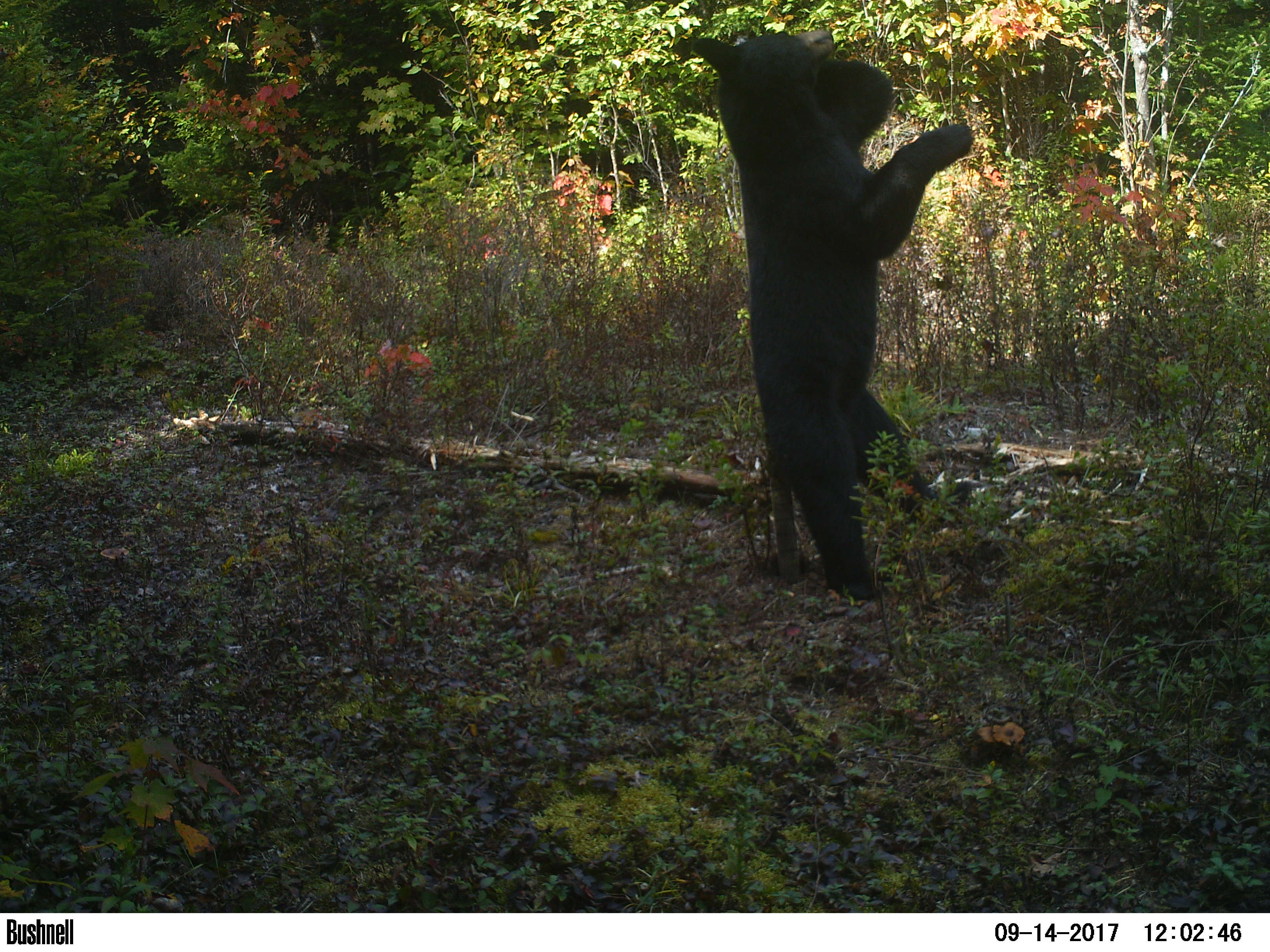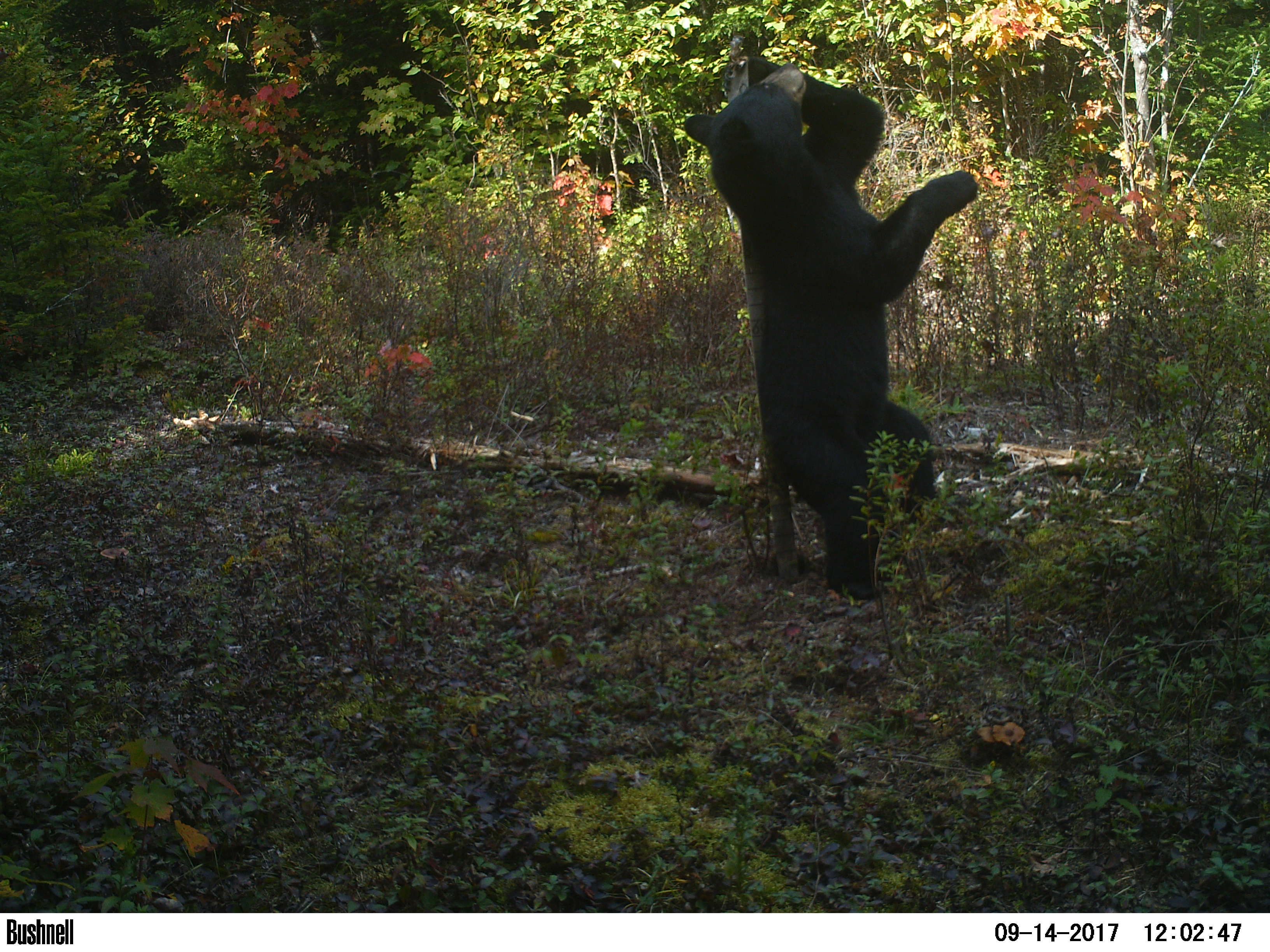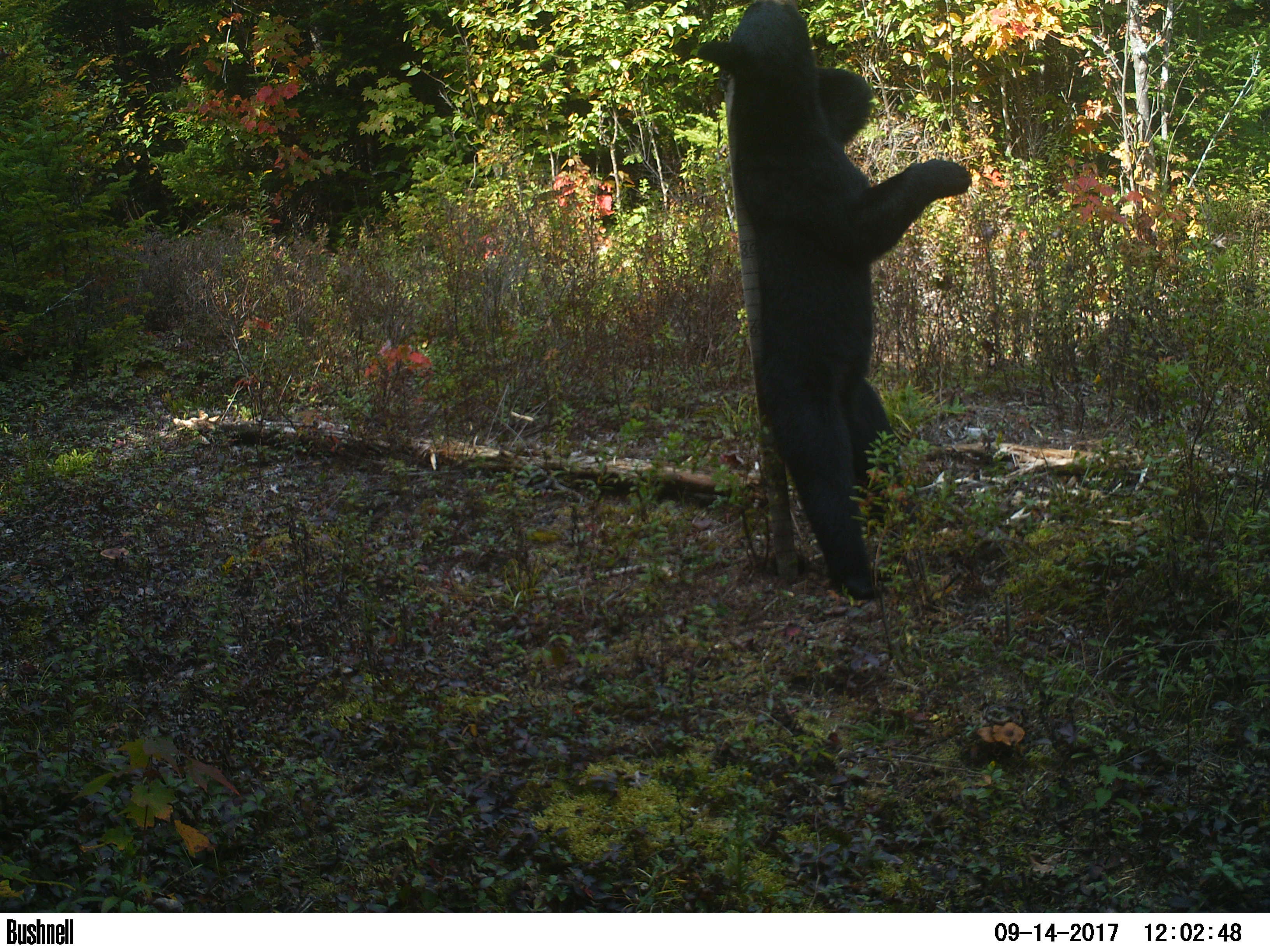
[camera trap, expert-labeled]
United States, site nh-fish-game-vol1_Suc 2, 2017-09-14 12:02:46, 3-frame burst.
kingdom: Animalia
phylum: Chordata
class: Mammalia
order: Carnivora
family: Ursidae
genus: Ursus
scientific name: Ursus americanus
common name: black bear